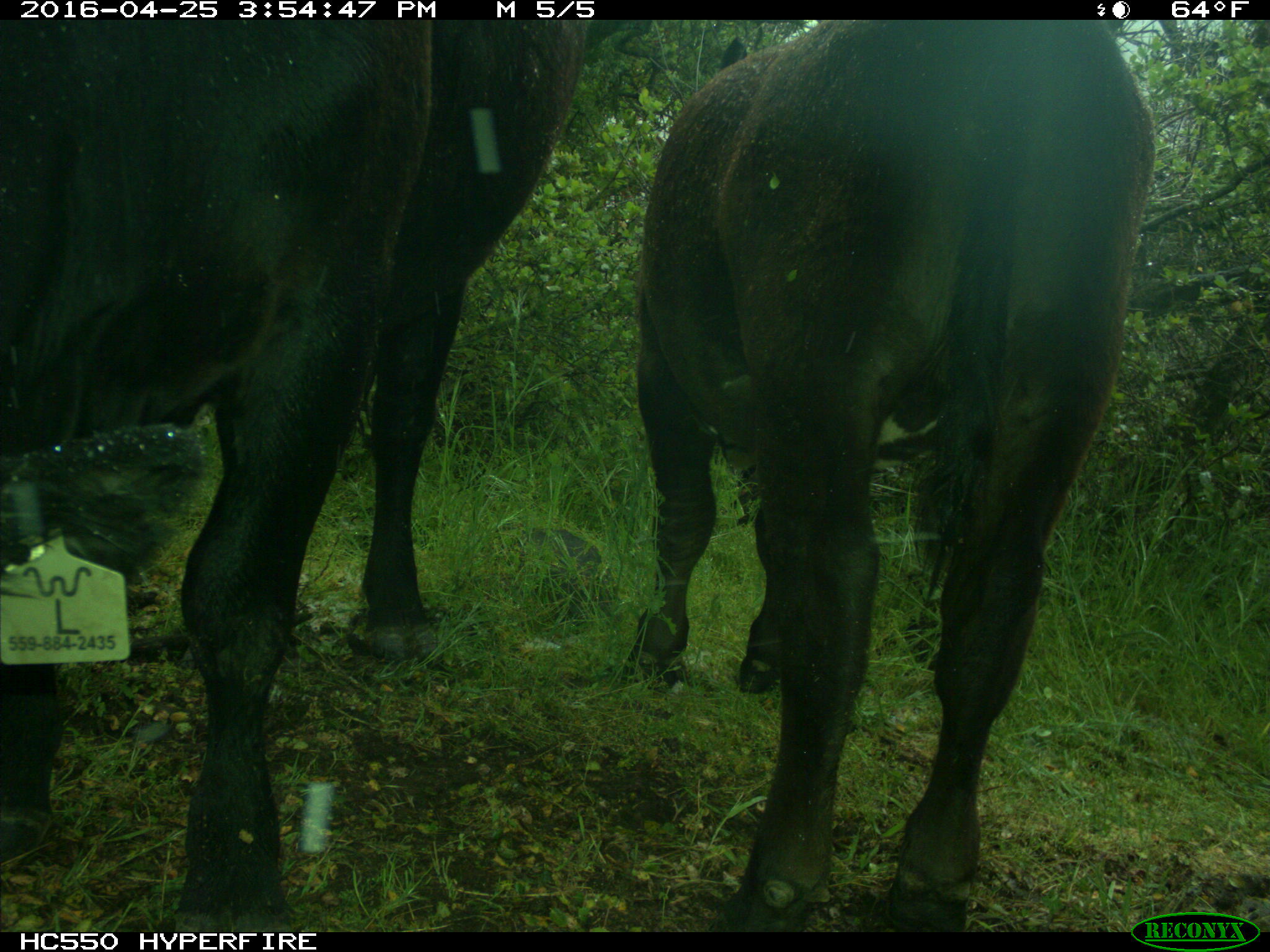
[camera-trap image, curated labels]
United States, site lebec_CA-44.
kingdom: Animalia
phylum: Chordata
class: Mammalia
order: Artiodactyla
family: Bovidae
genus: Bos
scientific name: Bos taurus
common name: domestic cow